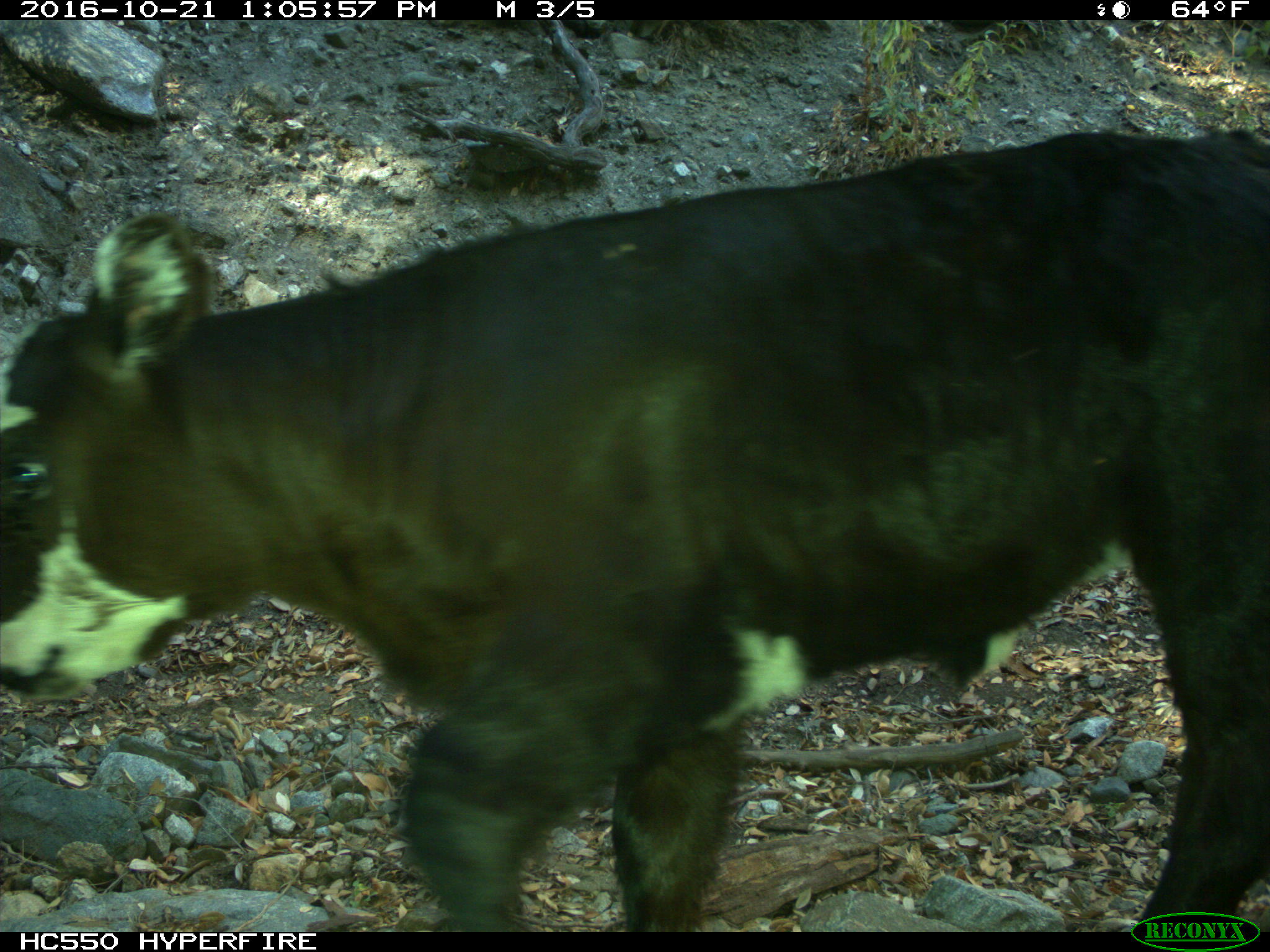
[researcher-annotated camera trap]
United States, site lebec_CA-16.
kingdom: Animalia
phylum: Chordata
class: Mammalia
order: Artiodactyla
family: Bovidae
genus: Bos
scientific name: Bos taurus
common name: domestic cow